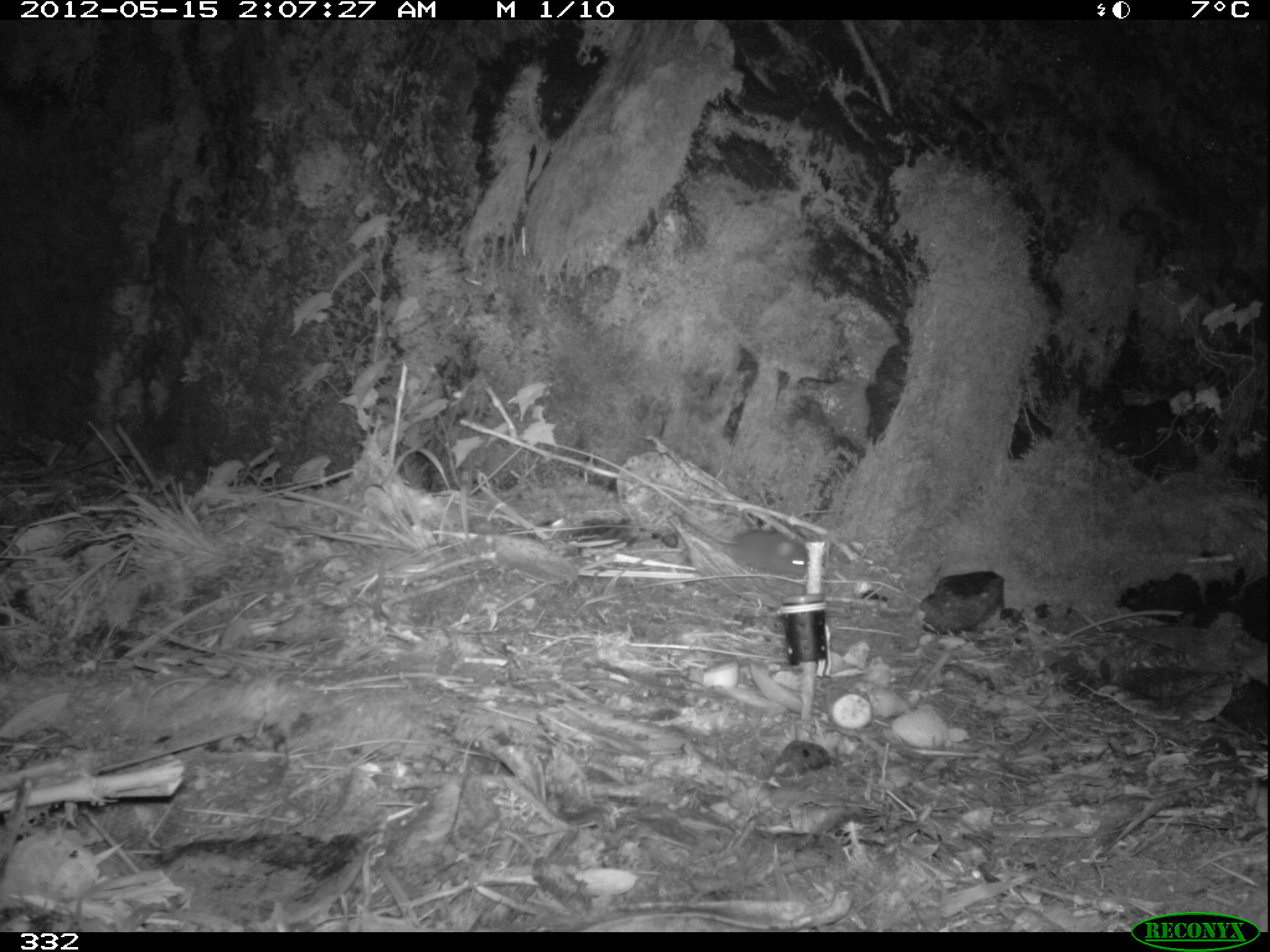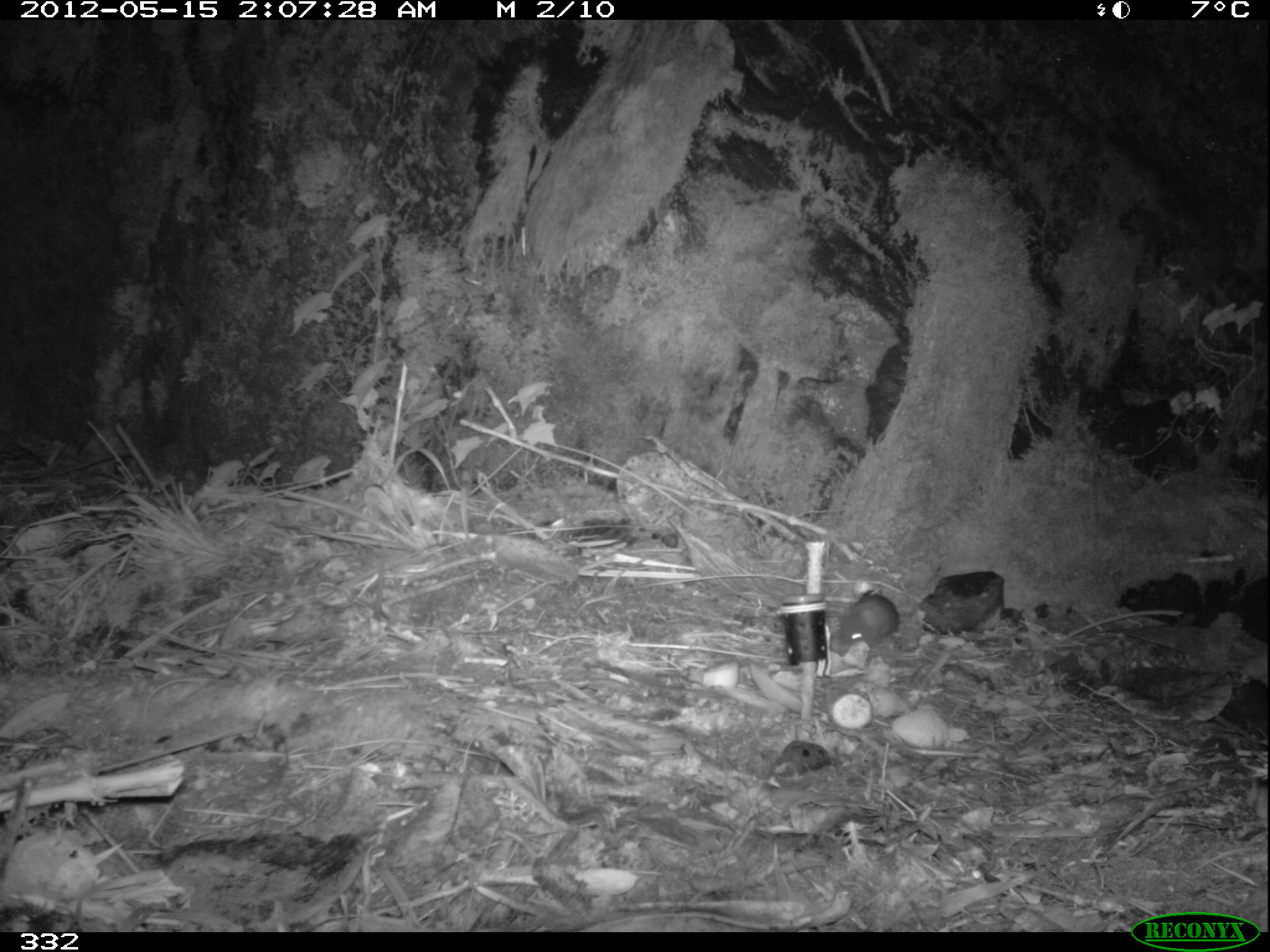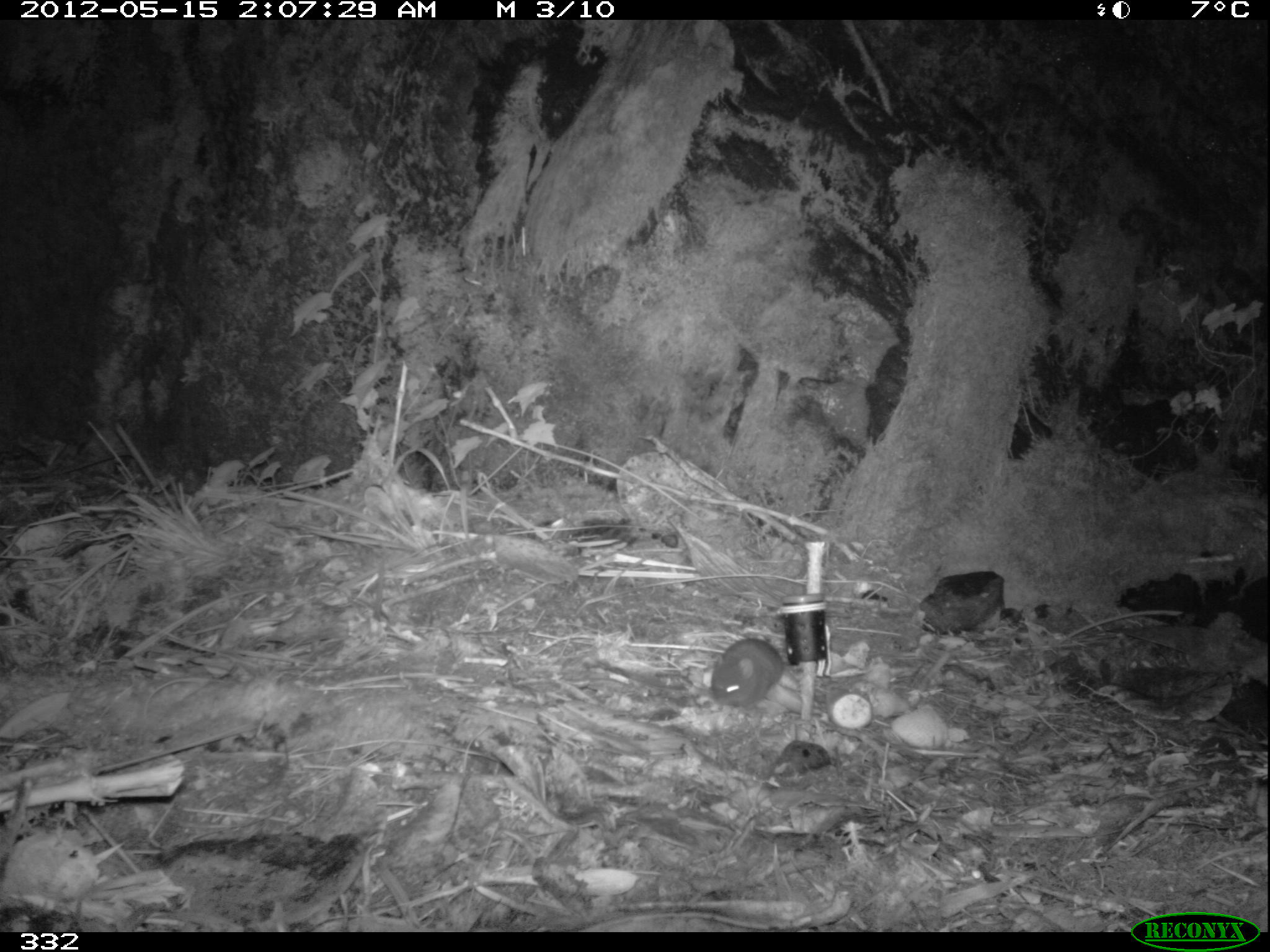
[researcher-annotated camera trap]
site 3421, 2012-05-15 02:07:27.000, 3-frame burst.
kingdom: Animalia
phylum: Chordata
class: Mammalia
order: Rodentia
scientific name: Rodentia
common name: rodents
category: unknown rodent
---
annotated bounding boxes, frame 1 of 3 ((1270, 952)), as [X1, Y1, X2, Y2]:
unknown rodent: [670, 509, 809, 578]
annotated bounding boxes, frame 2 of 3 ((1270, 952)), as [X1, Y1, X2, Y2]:
unknown rodent: [836, 593, 900, 656]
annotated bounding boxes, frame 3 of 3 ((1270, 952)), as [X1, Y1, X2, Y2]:
unknown rodent: [709, 635, 799, 707]